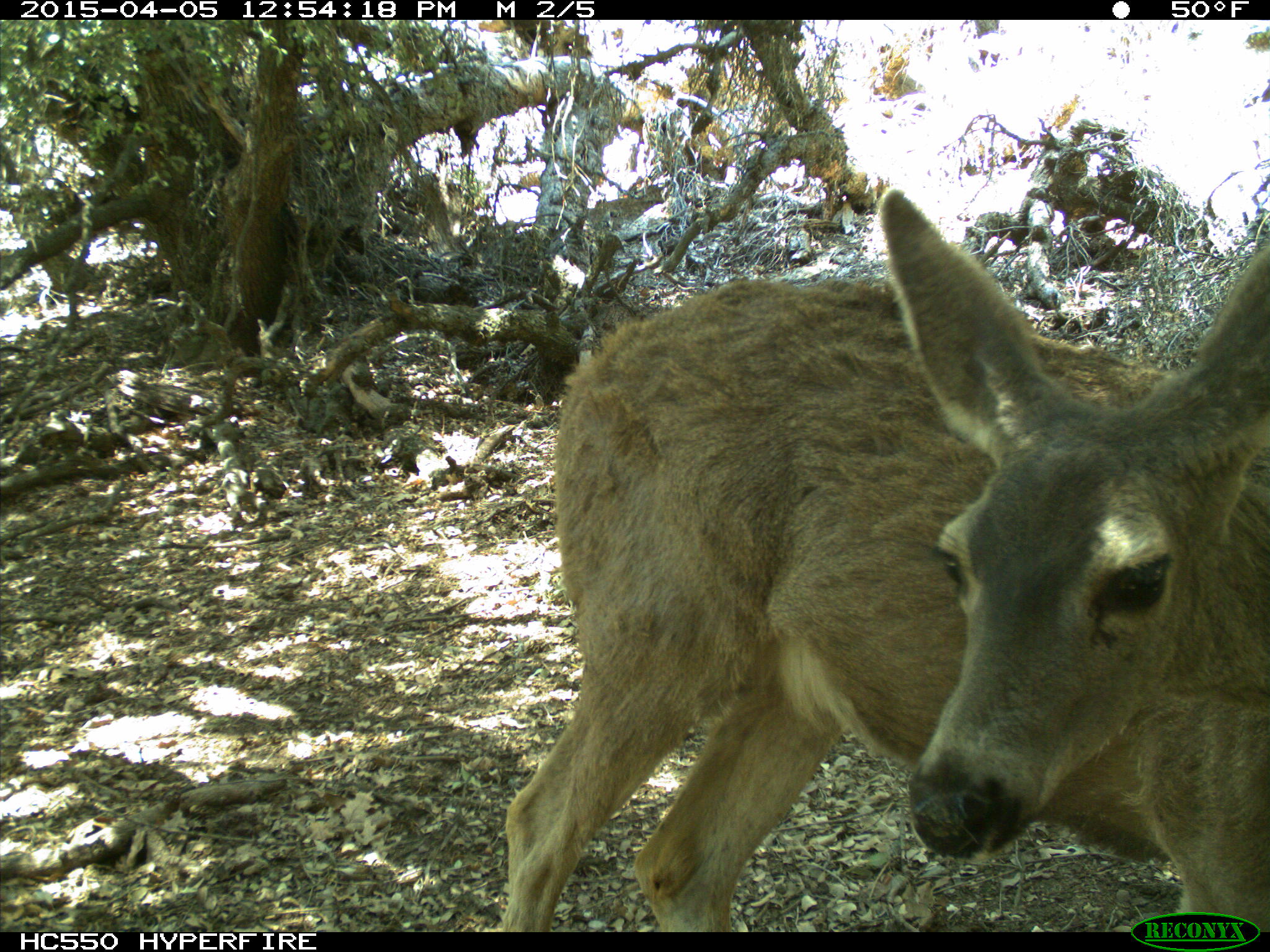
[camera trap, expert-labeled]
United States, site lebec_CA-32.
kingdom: Animalia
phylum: Chordata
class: Mammalia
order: Artiodactyla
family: Cervidae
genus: Odocoileus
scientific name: Odocoileus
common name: deer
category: unidentified deer